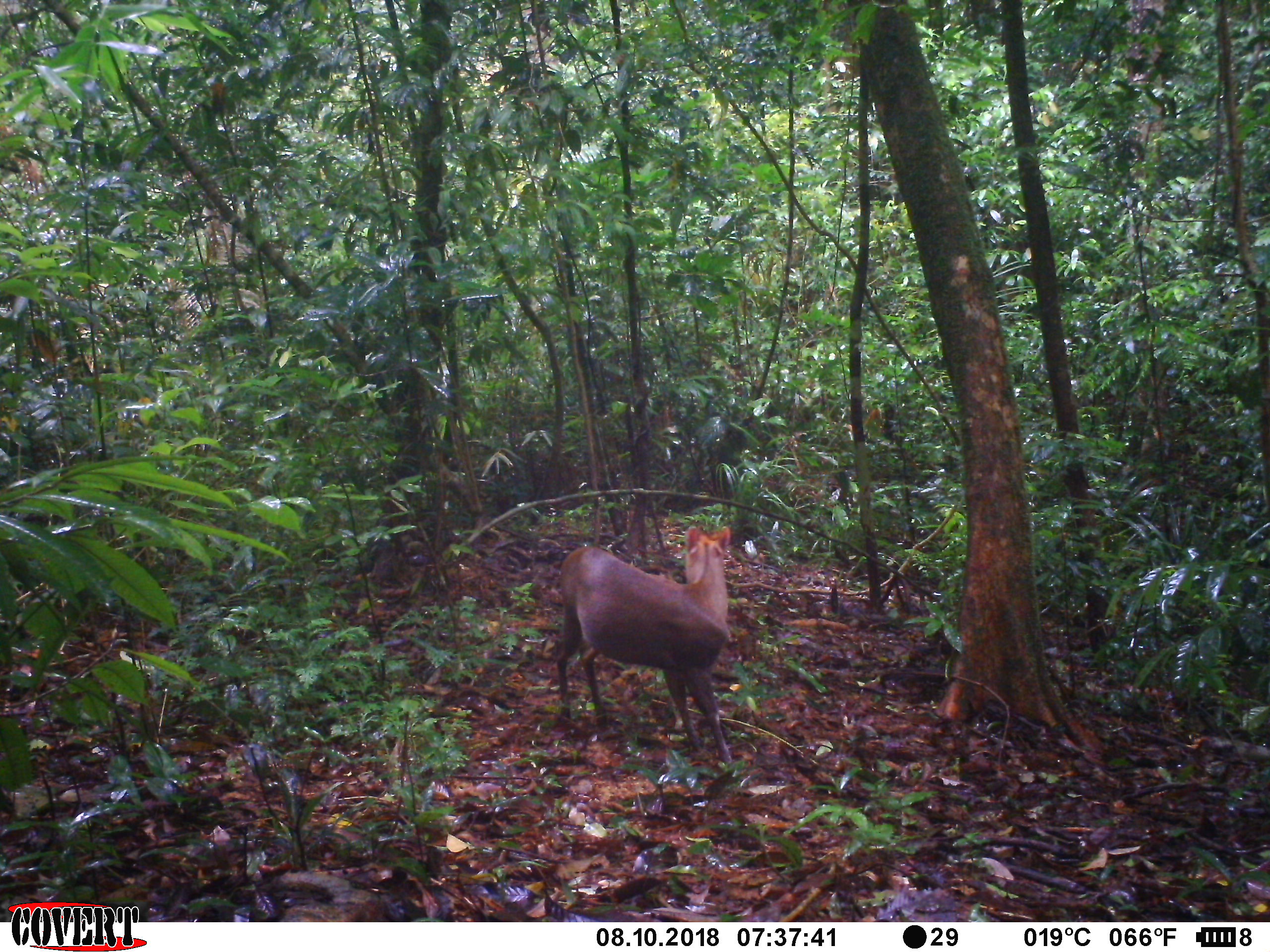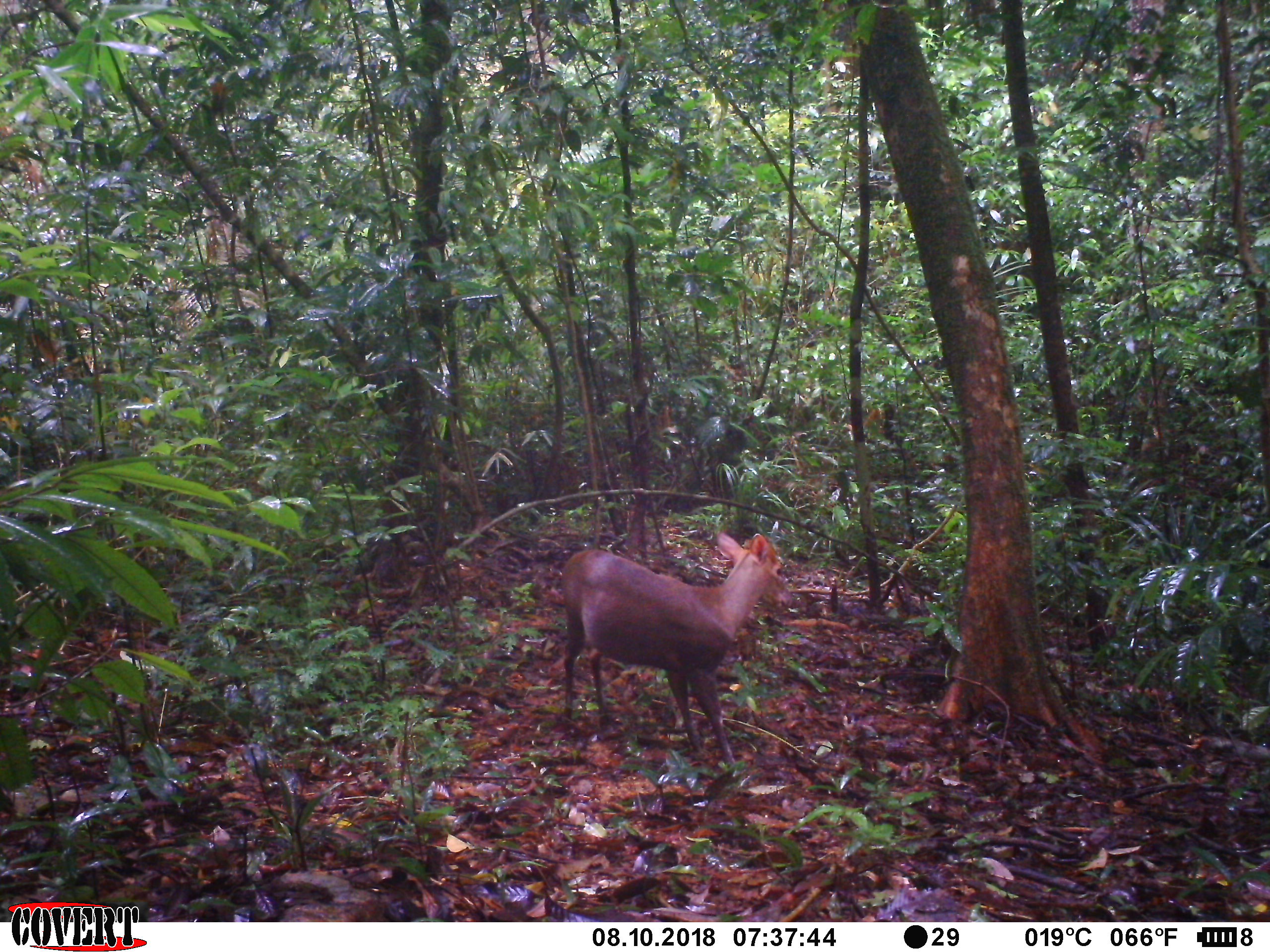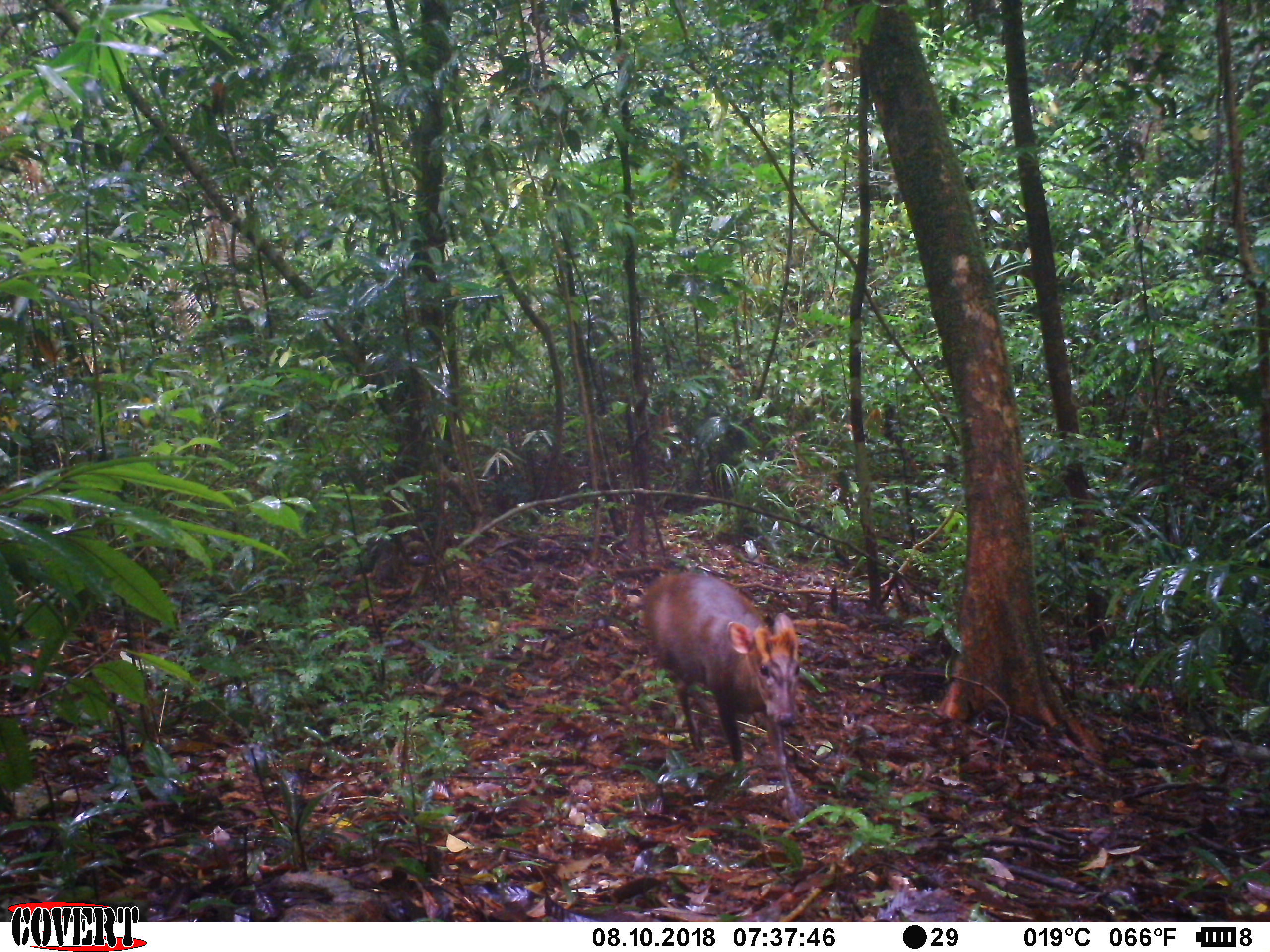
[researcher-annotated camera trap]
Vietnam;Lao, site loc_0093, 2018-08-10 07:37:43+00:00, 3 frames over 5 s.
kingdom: Animalia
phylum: Chordata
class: Mammalia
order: Artiodactyla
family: Cervidae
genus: Muntiacus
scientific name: Muntiacus rooseveltorum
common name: roosevelt's muntjac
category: roosevelts muntjac group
Roosevelts muntjac group (roosevelt's muntjac) (Muntiacus rooseveltorum). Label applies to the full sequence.